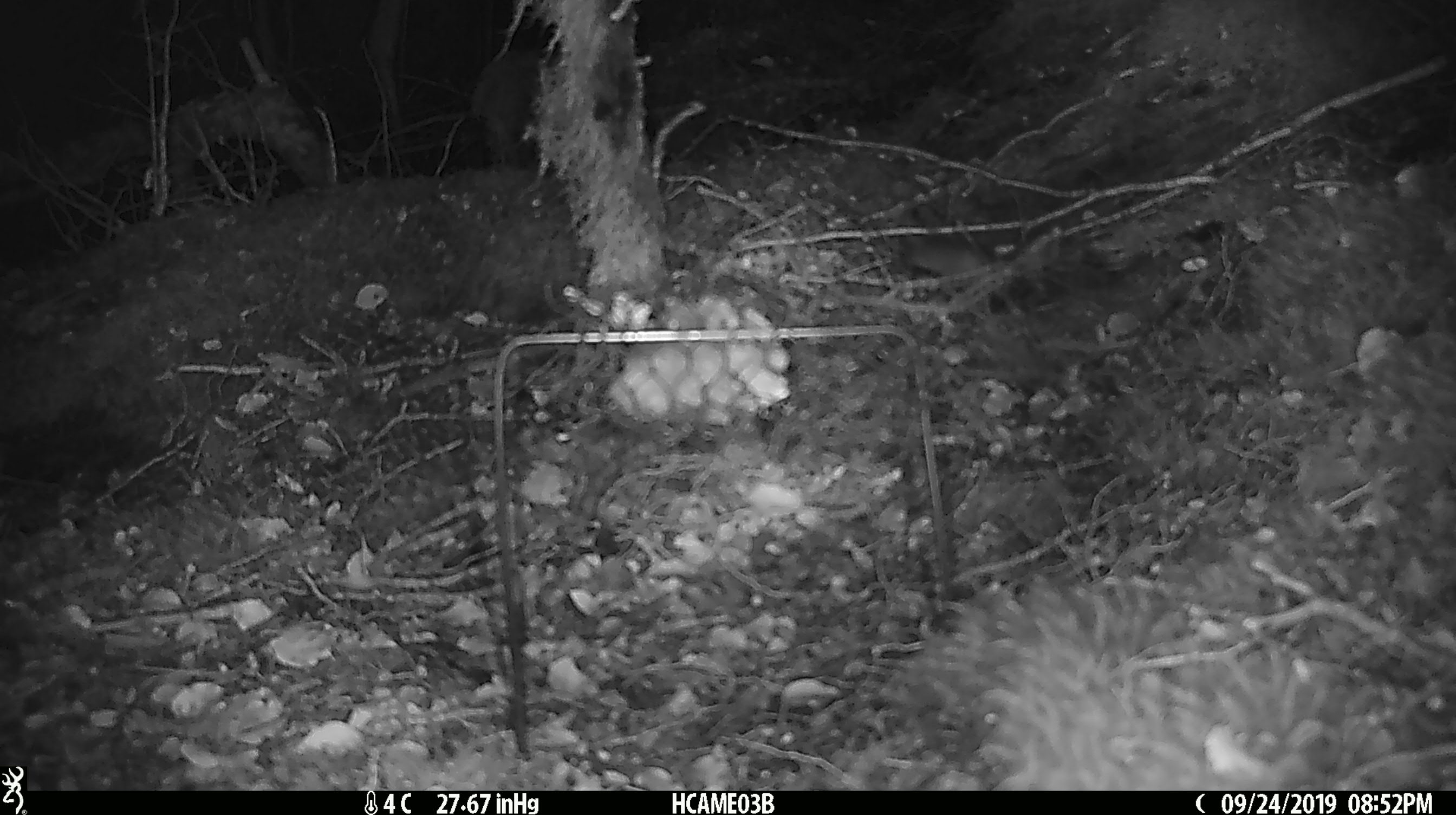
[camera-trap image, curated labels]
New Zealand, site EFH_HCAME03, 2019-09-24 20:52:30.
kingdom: Animalia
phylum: Chordata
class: Mammalia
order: Rodentia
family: Muridae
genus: Mus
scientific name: Mus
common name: mouse